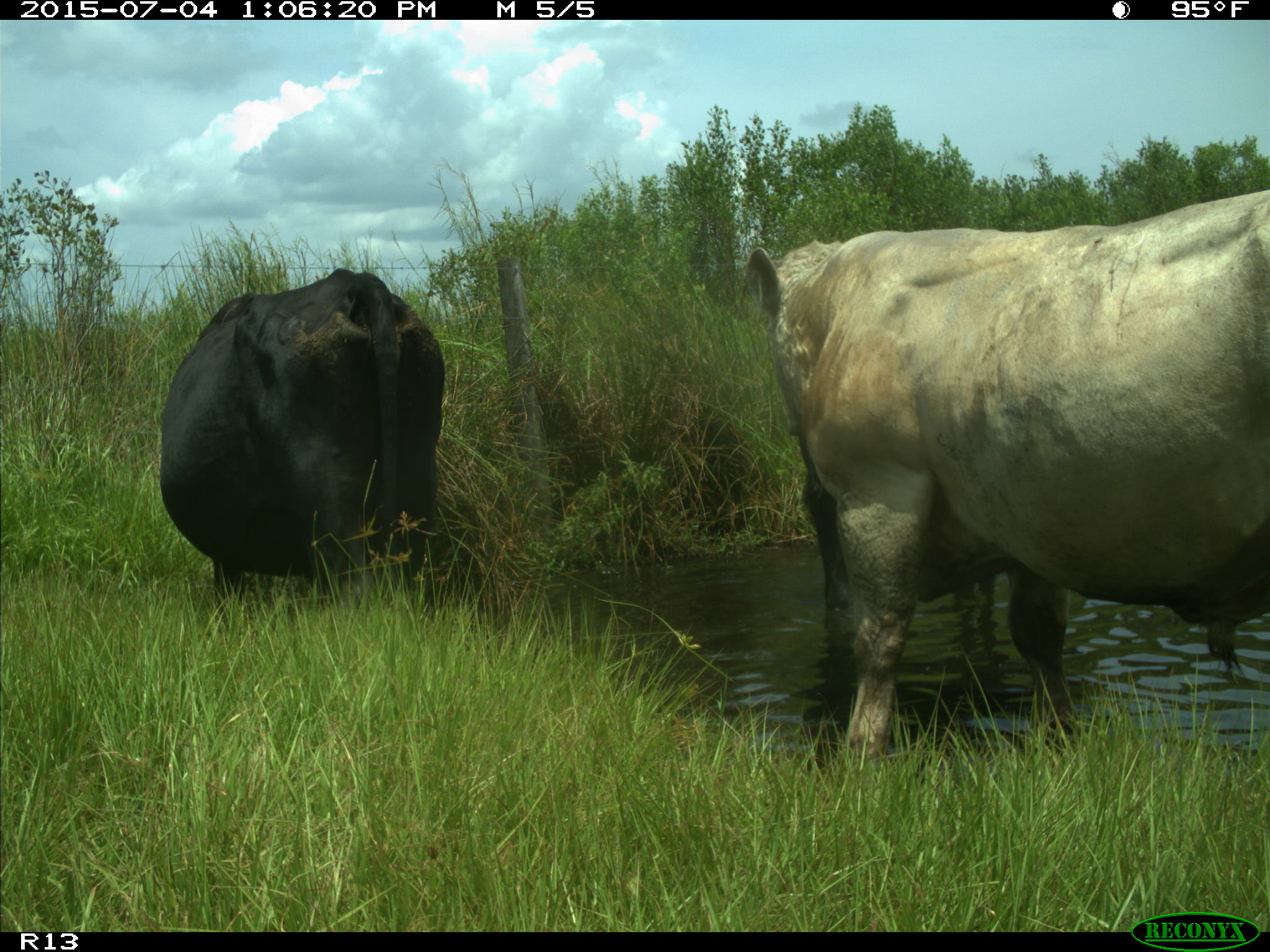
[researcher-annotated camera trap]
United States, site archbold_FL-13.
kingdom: Animalia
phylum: Chordata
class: Mammalia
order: Artiodactyla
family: Bovidae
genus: Bos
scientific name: Bos taurus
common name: domestic cow